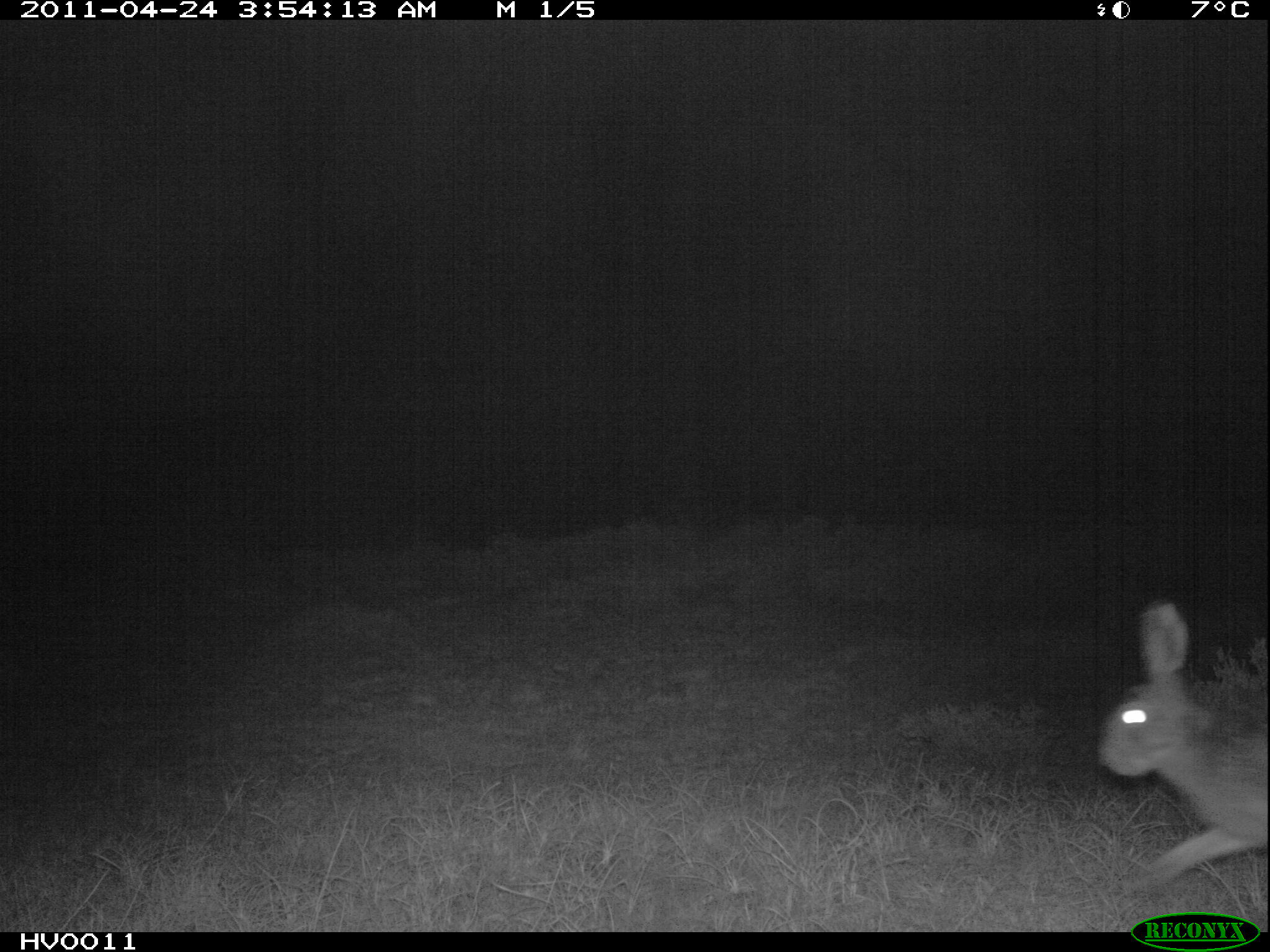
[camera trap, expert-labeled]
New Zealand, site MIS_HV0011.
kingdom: Animalia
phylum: Chordata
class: Mammalia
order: Lagomorpha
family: Leporidae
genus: Lepus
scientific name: Lepus europaeus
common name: brown hare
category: hare